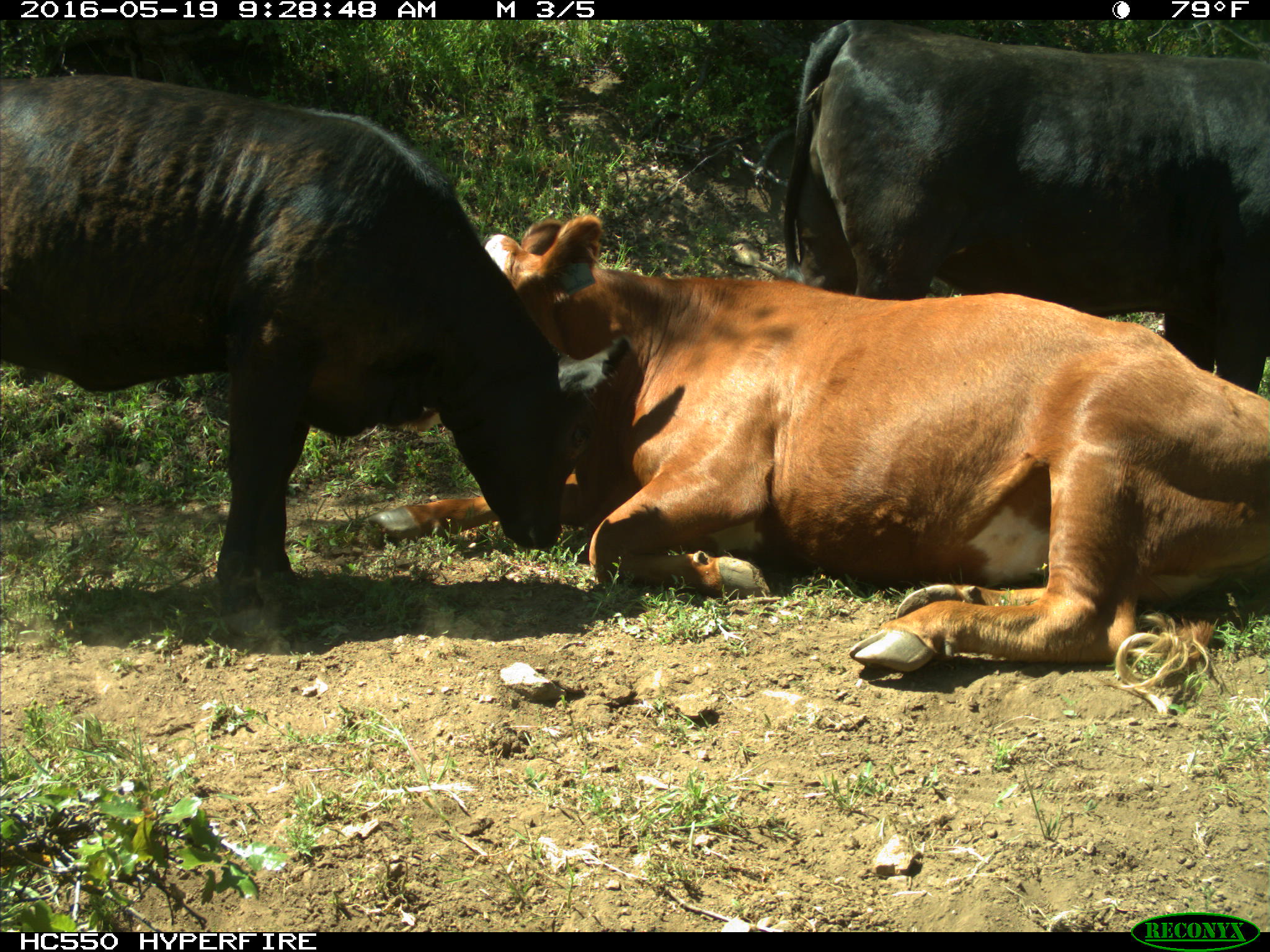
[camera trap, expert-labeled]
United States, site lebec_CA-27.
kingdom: Animalia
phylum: Chordata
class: Mammalia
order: Artiodactyla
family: Bovidae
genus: Bos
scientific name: Bos taurus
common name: domestic cow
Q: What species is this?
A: Bos taurus (domestic cow).